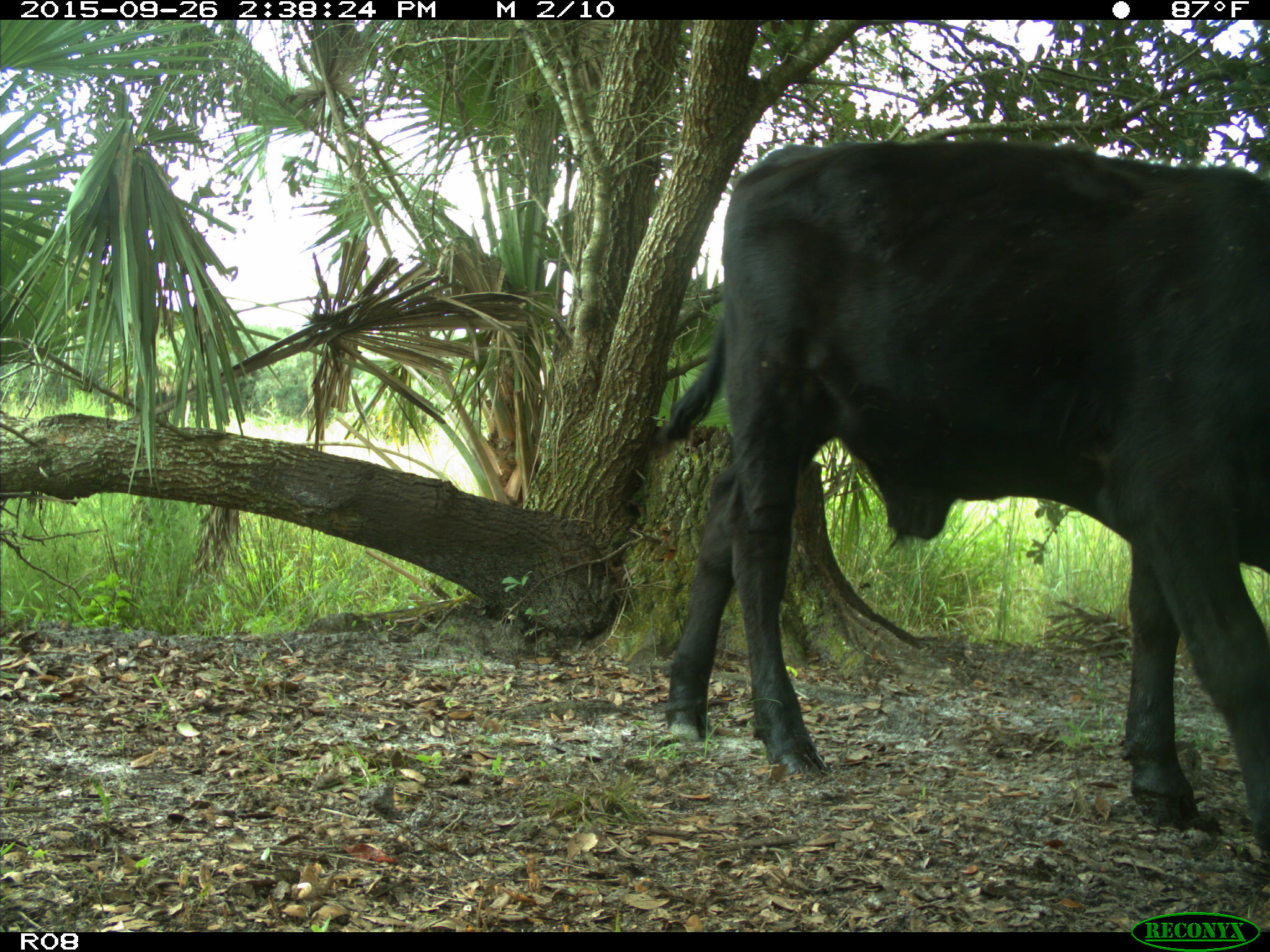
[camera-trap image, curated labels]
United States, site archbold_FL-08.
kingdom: Animalia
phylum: Chordata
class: Mammalia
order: Artiodactyla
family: Bovidae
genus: Bos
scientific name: Bos taurus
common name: domestic cow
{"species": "Bos taurus (domestic cow)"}